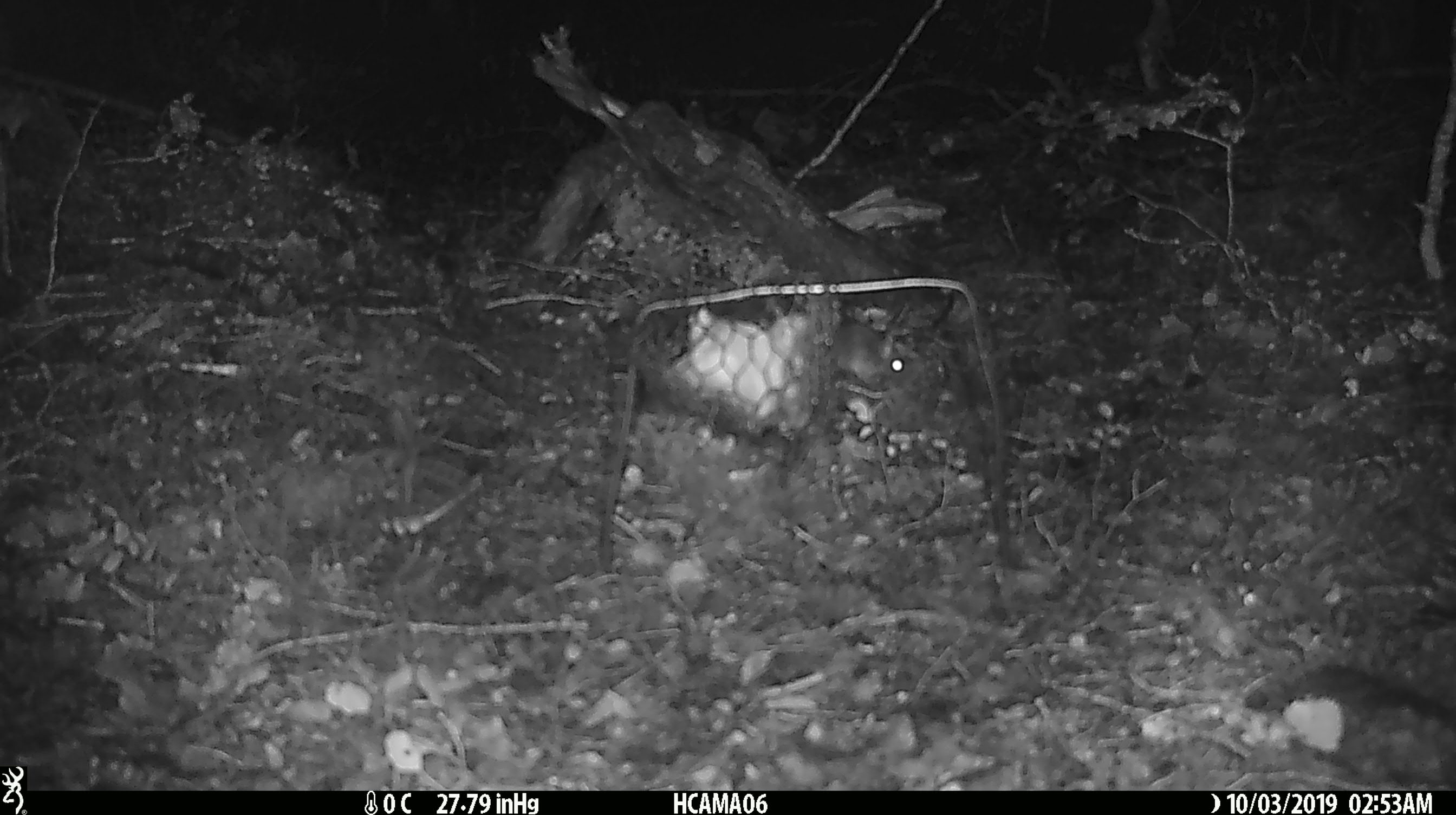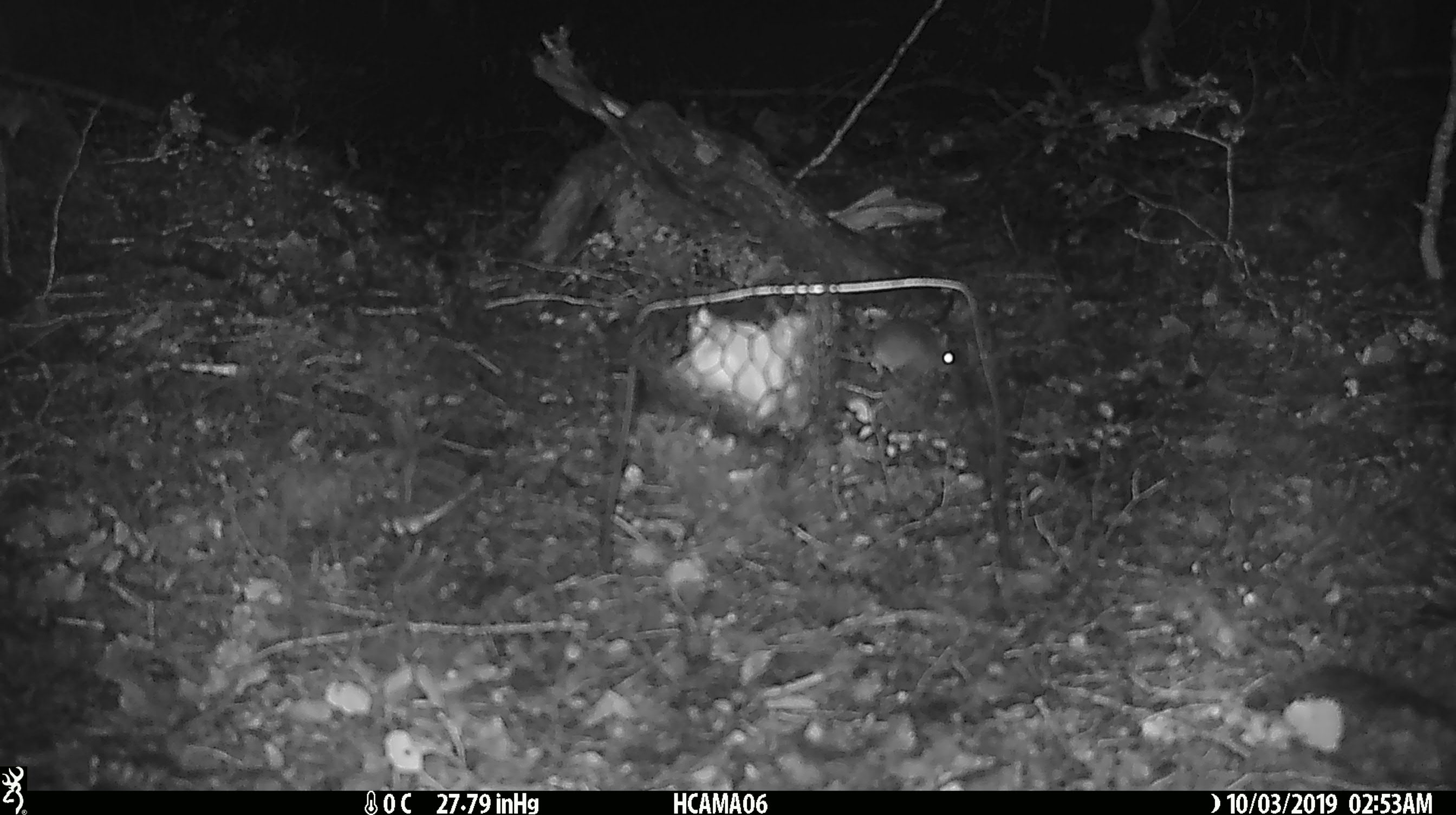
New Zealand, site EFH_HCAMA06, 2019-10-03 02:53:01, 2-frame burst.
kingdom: Animalia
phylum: Chordata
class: Mammalia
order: Rodentia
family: Muridae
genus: Mus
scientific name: Mus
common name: mouse